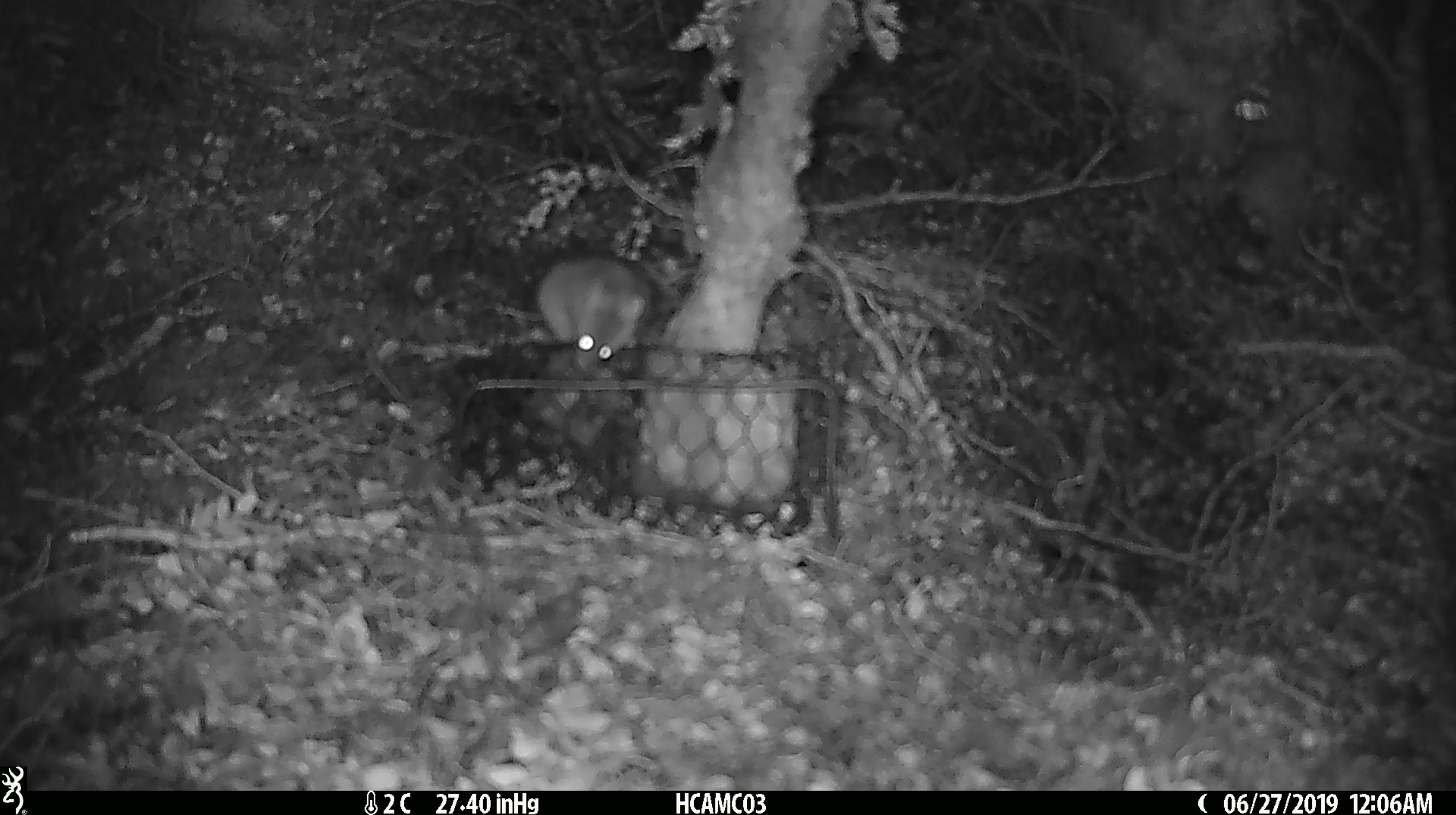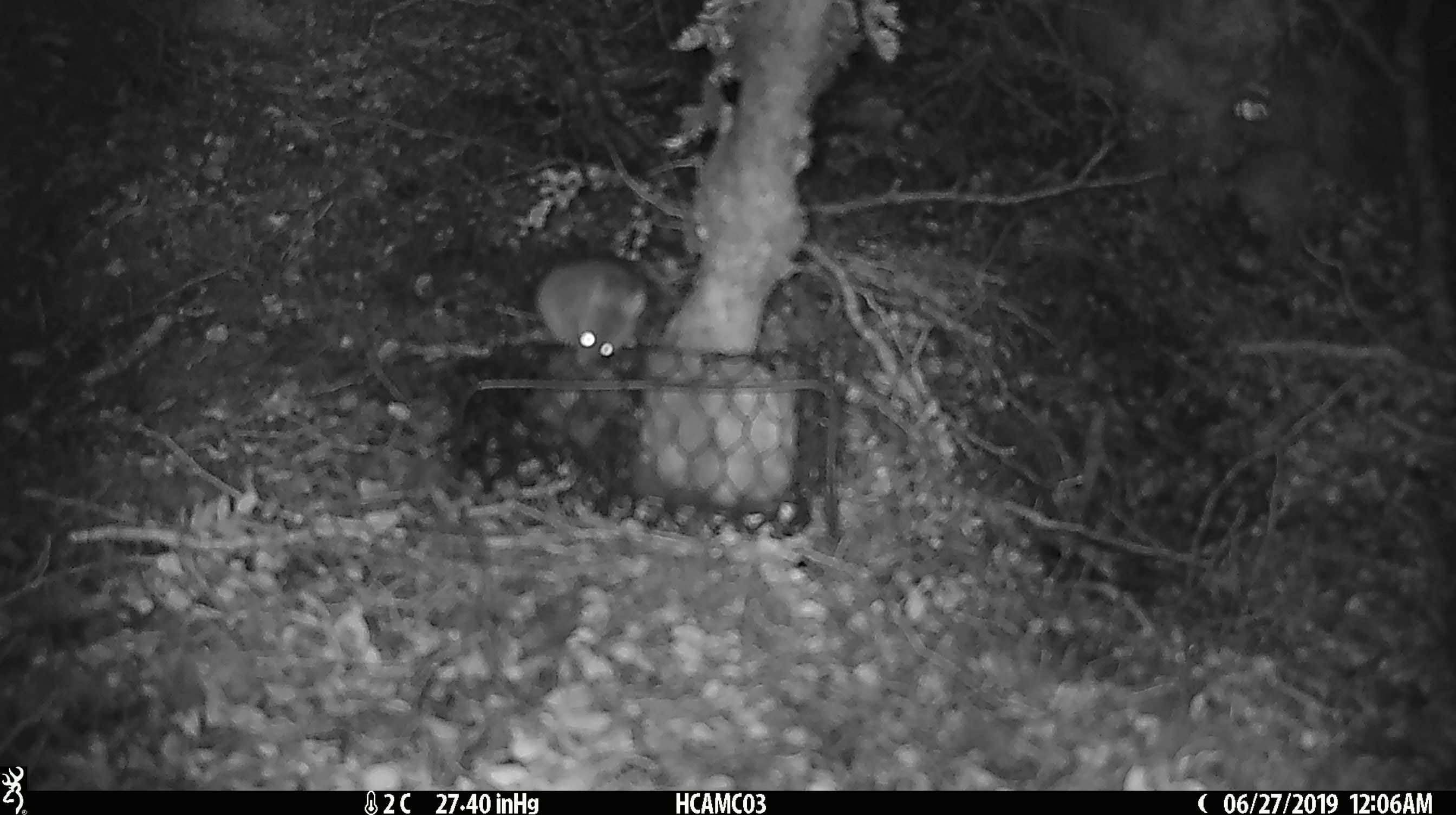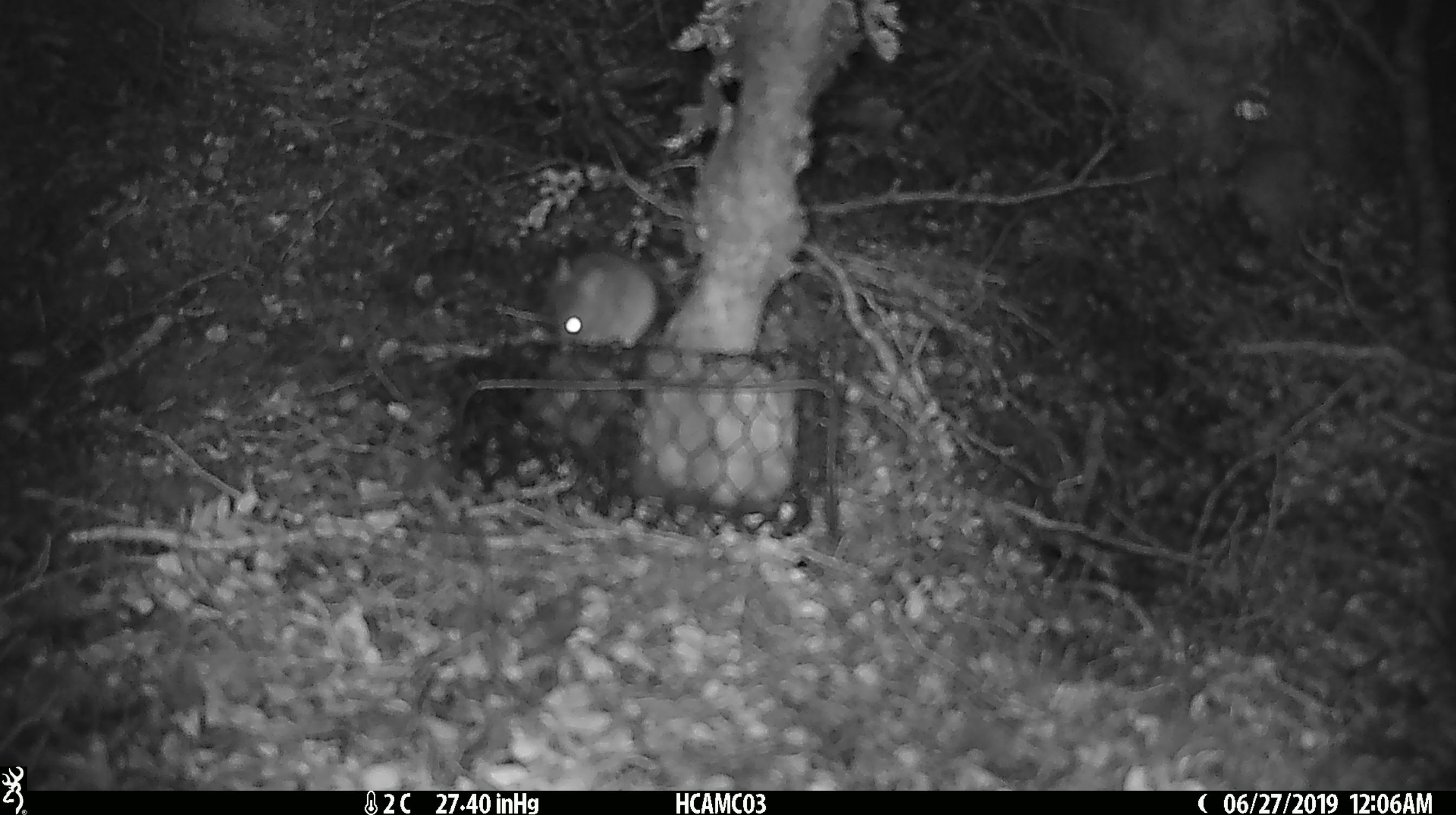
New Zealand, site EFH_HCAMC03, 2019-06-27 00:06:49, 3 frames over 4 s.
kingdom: Animalia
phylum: Chordata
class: Mammalia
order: Rodentia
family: Muridae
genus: Mus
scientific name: Mus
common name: mouse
Mouse (Mus).